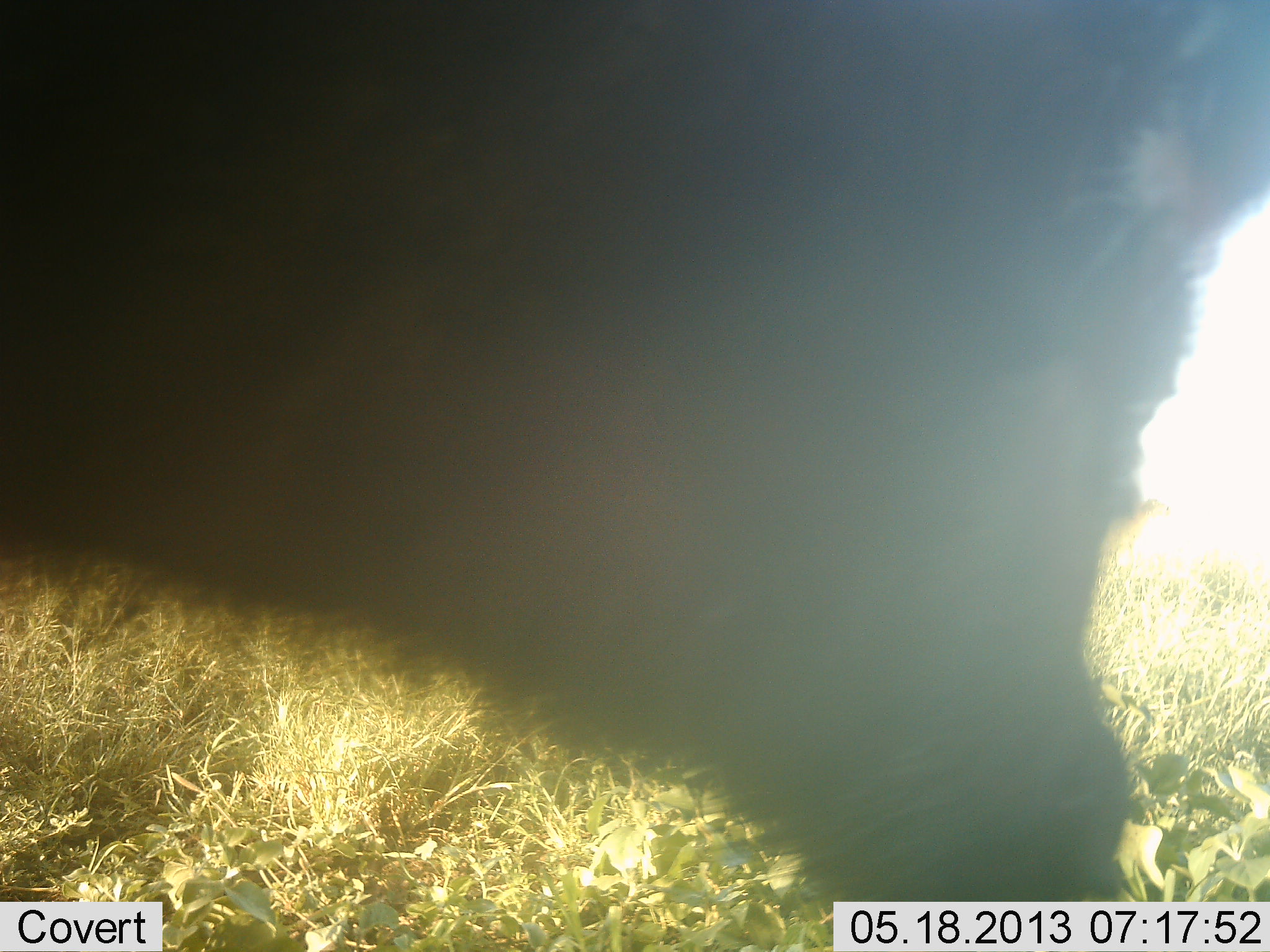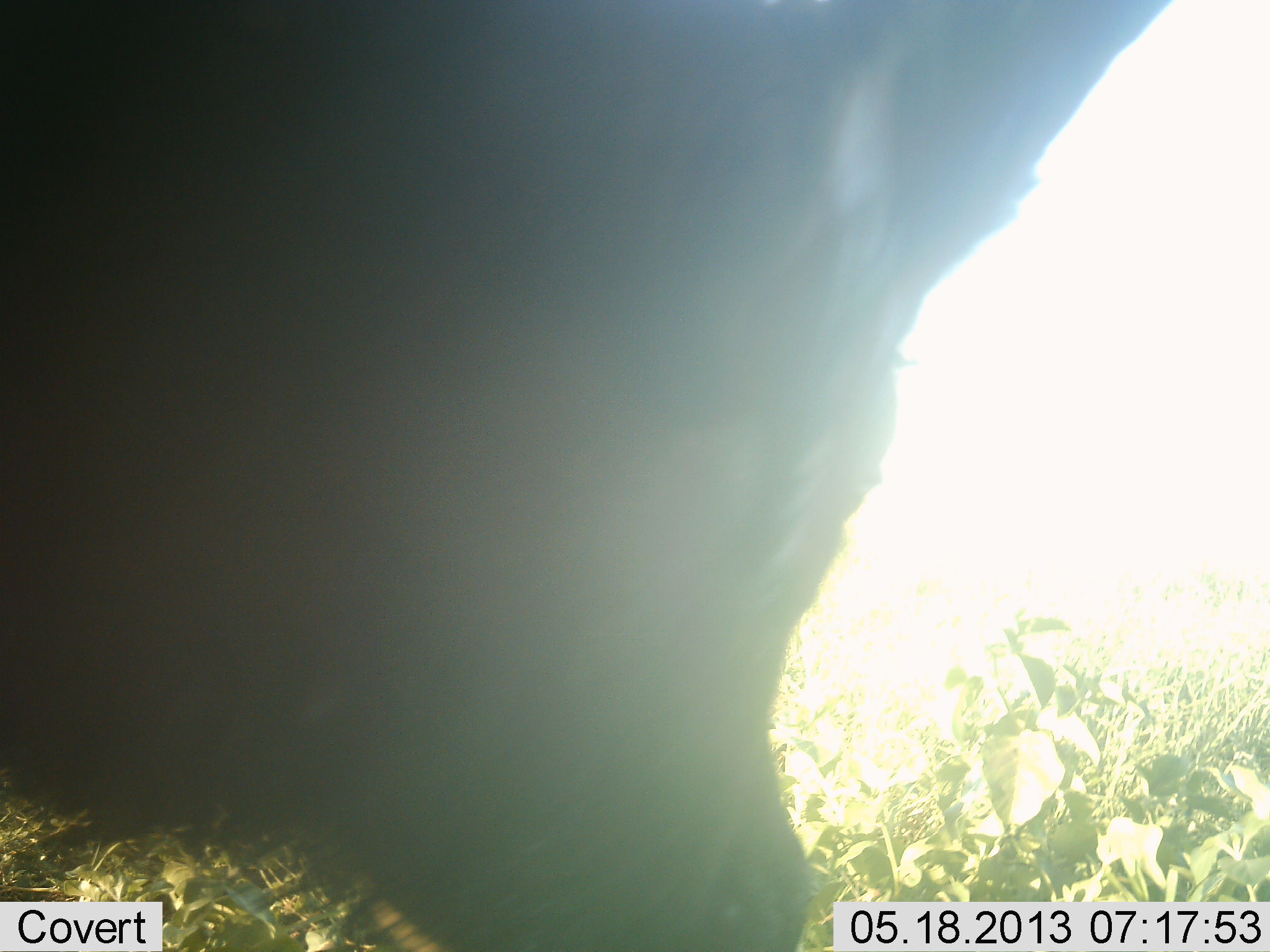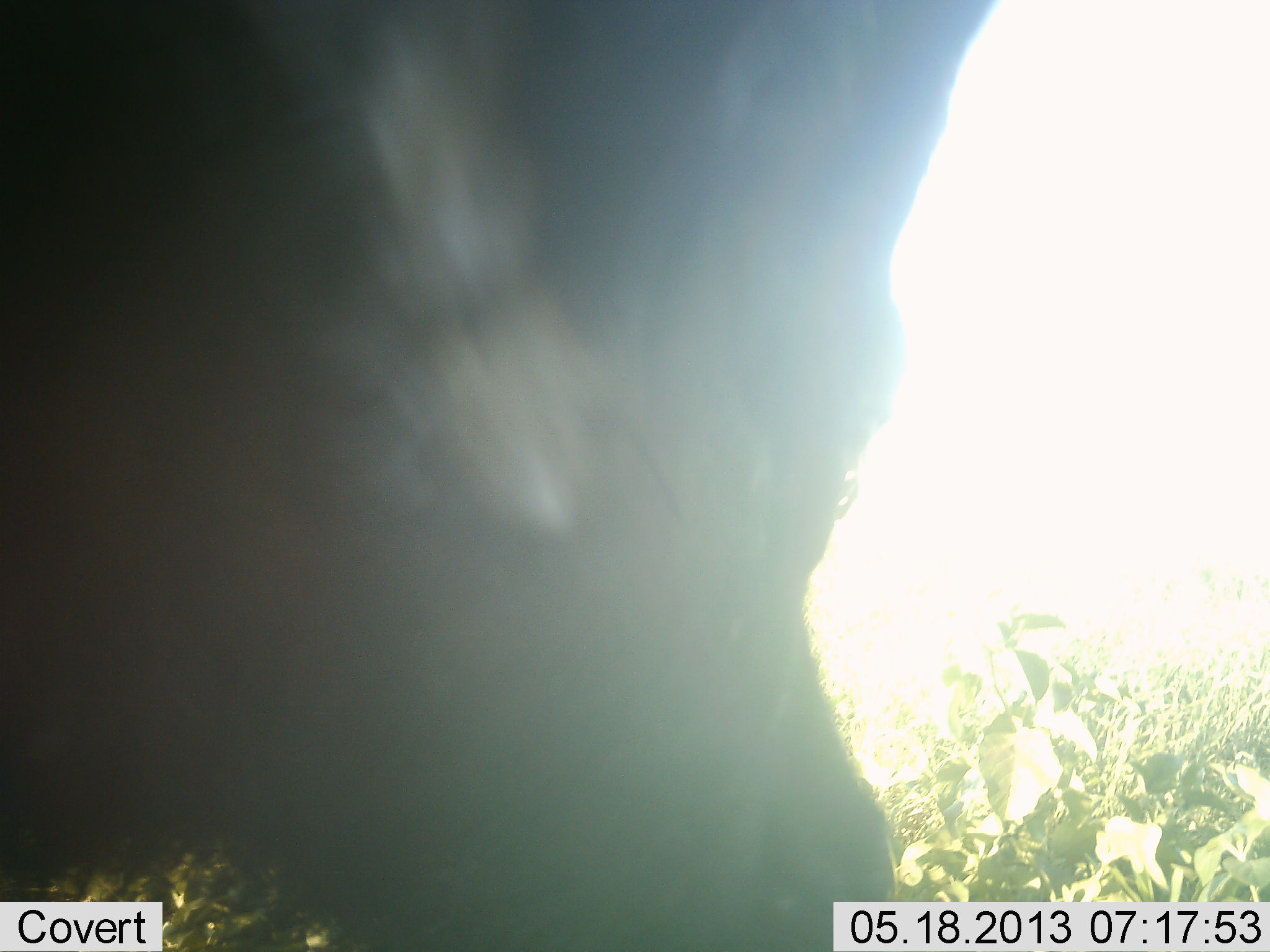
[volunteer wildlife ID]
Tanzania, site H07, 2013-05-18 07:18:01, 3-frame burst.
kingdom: Animalia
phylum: Chordata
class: Mammalia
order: Artiodactyla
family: Bovidae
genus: Connochaetes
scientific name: Connochaetes taurinus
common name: blue wildebeest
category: wildebeest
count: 1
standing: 60%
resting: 0%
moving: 40%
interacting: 0%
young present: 0%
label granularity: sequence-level